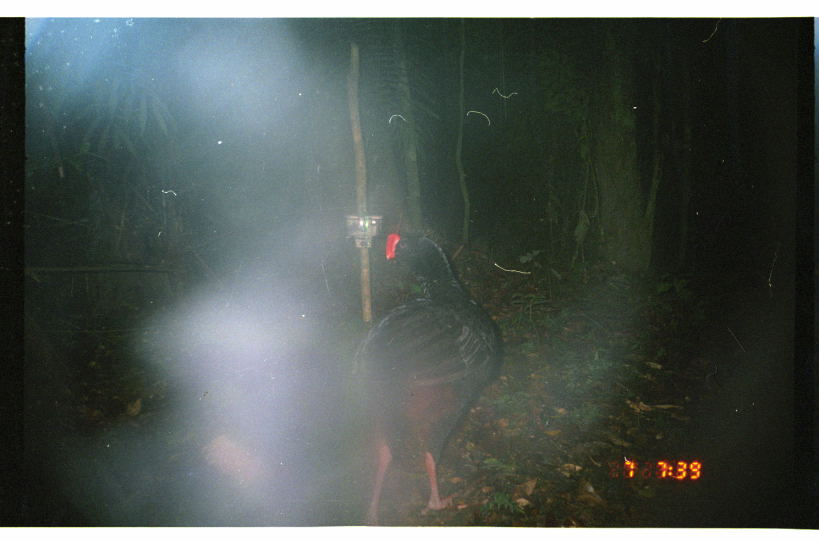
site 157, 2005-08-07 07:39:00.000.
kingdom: Animalia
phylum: Chordata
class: Aves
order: Galliformes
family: Cracidae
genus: Mitu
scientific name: Mitu tuberosum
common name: razor-billed curassow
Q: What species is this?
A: Mitu tuberosum (razor-billed curassow).